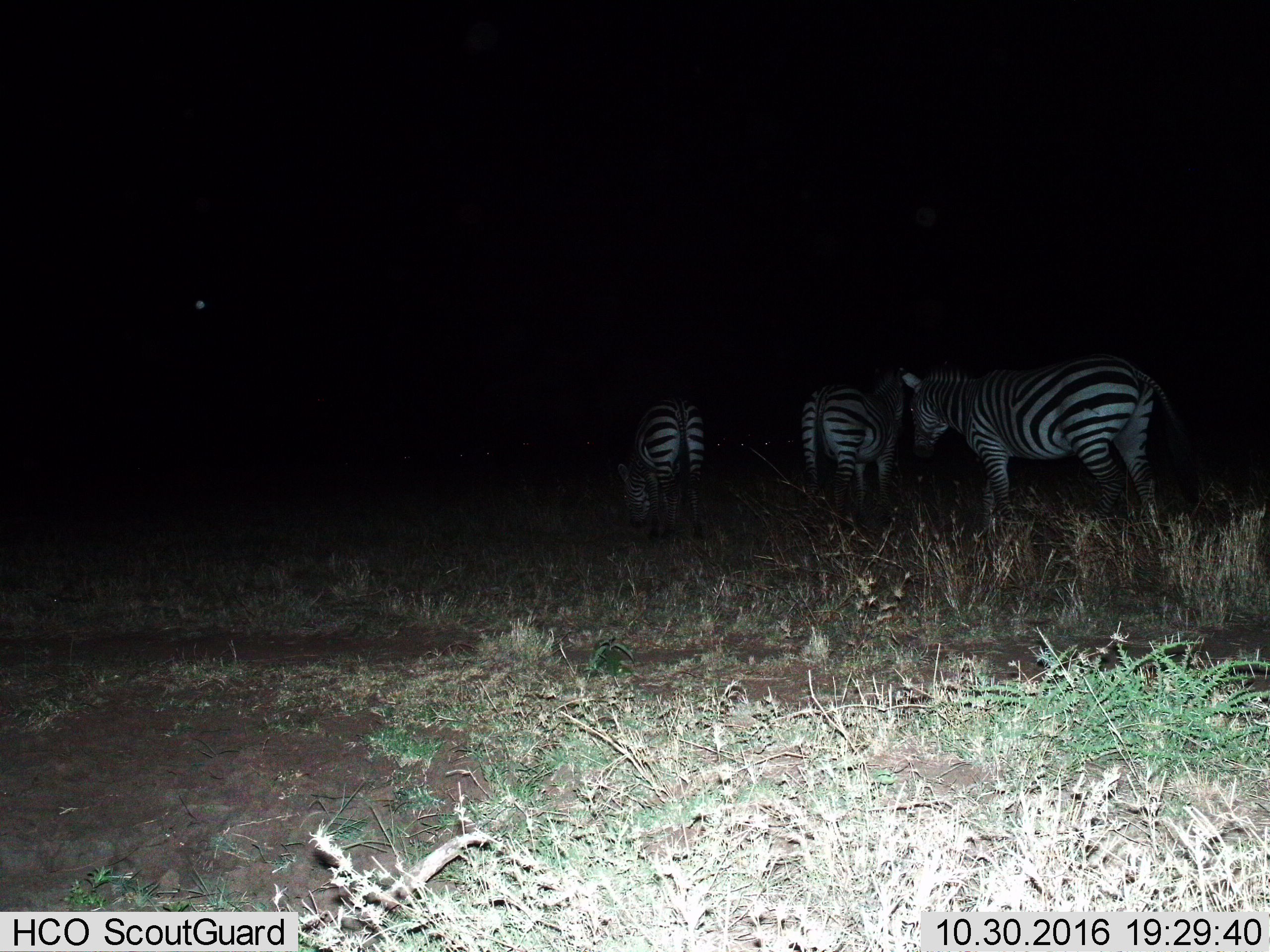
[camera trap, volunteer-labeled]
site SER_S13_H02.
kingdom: Animalia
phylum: Chordata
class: Mammalia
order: Perissodactyla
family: Equidae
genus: Equus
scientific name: Equus quagga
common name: plains zebra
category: zebraplains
Zebraplains (plains zebra) (Equus quagga), count 3. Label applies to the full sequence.